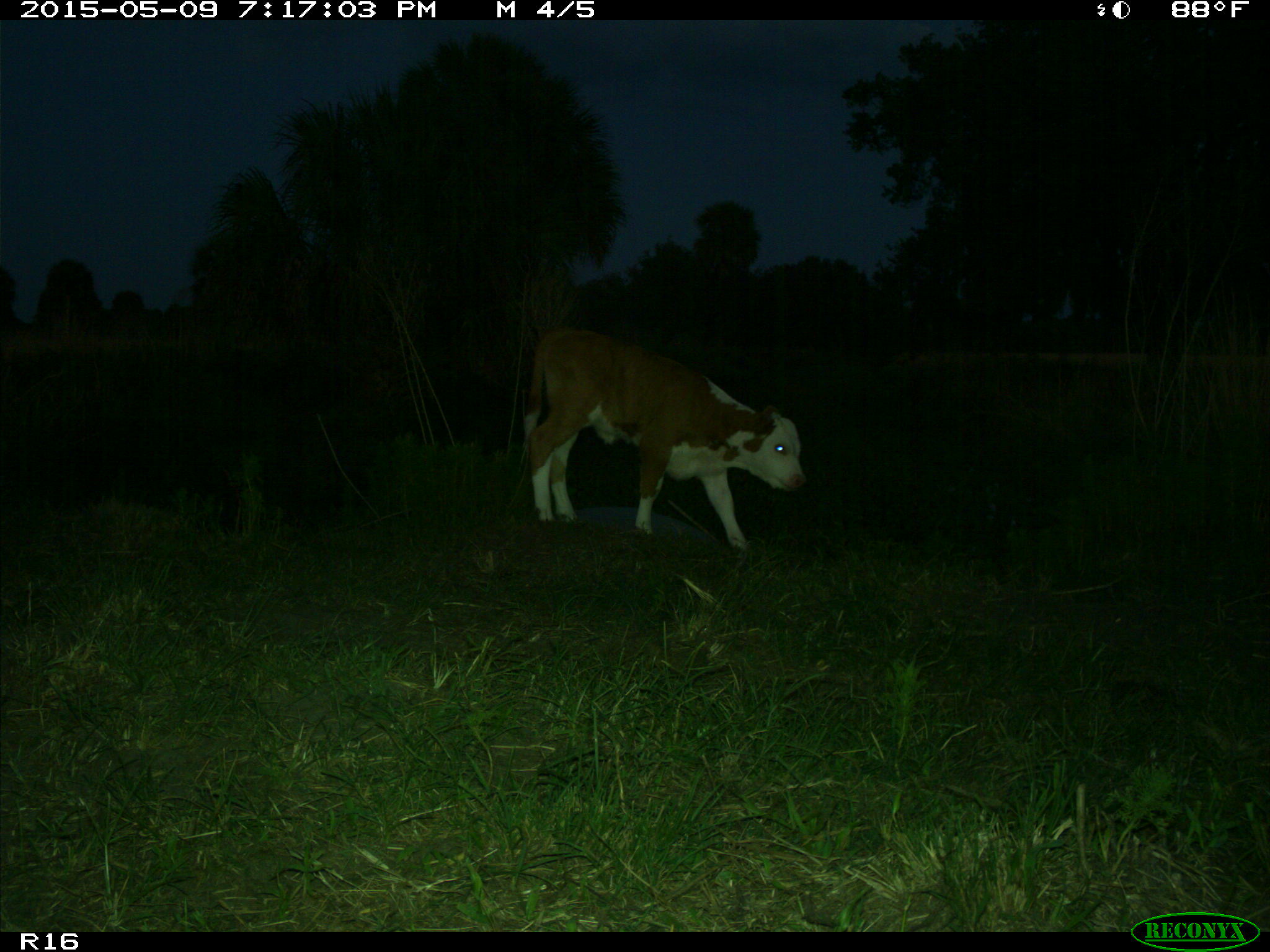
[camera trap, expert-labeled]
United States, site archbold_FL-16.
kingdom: Animalia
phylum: Chordata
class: Mammalia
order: Artiodactyla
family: Bovidae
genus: Bos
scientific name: Bos taurus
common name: domestic cow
Bos taurus (domestic cow).